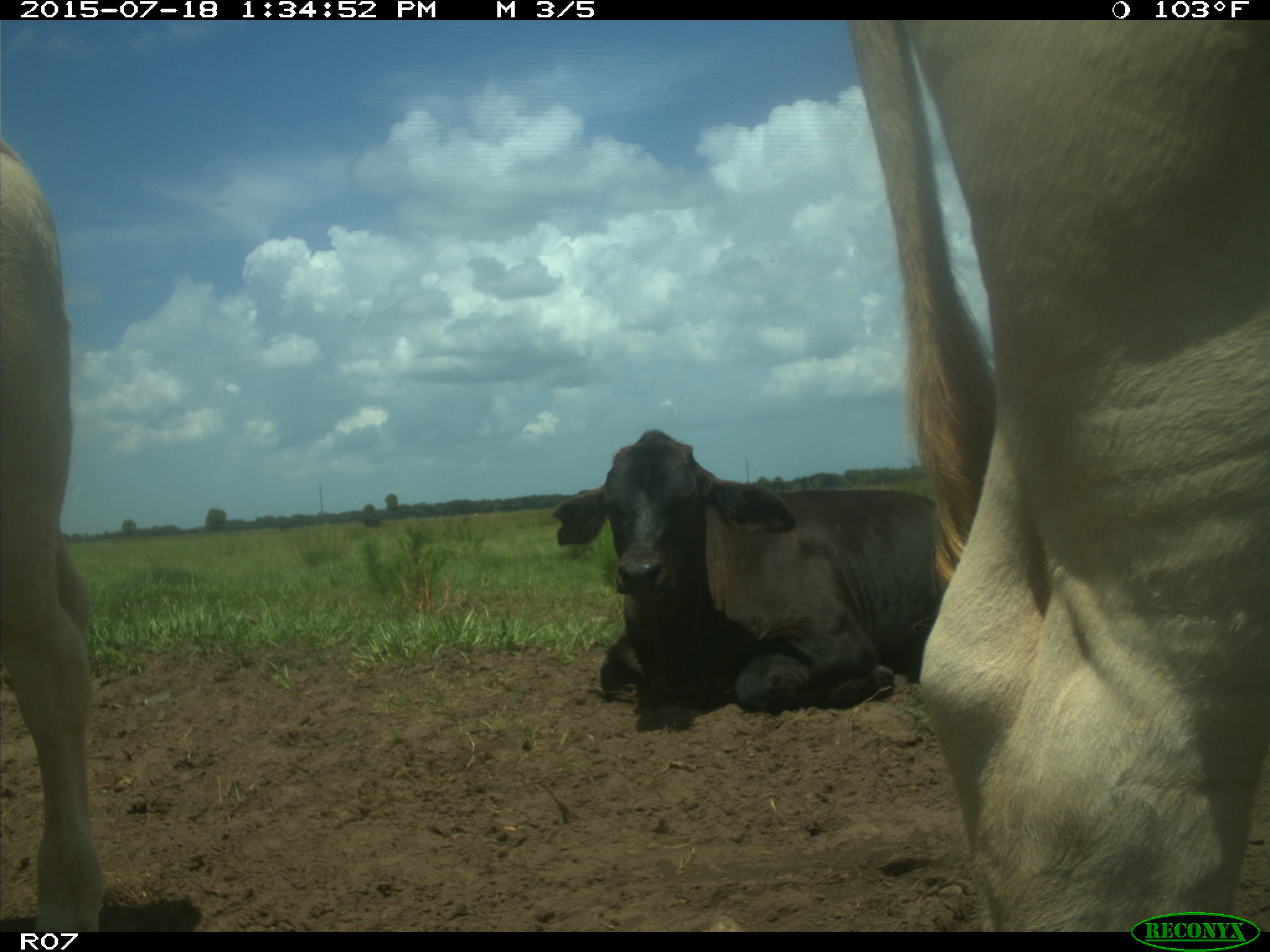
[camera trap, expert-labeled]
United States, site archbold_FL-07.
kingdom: Animalia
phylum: Chordata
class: Mammalia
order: Artiodactyla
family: Bovidae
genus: Bos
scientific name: Bos taurus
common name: domestic cow